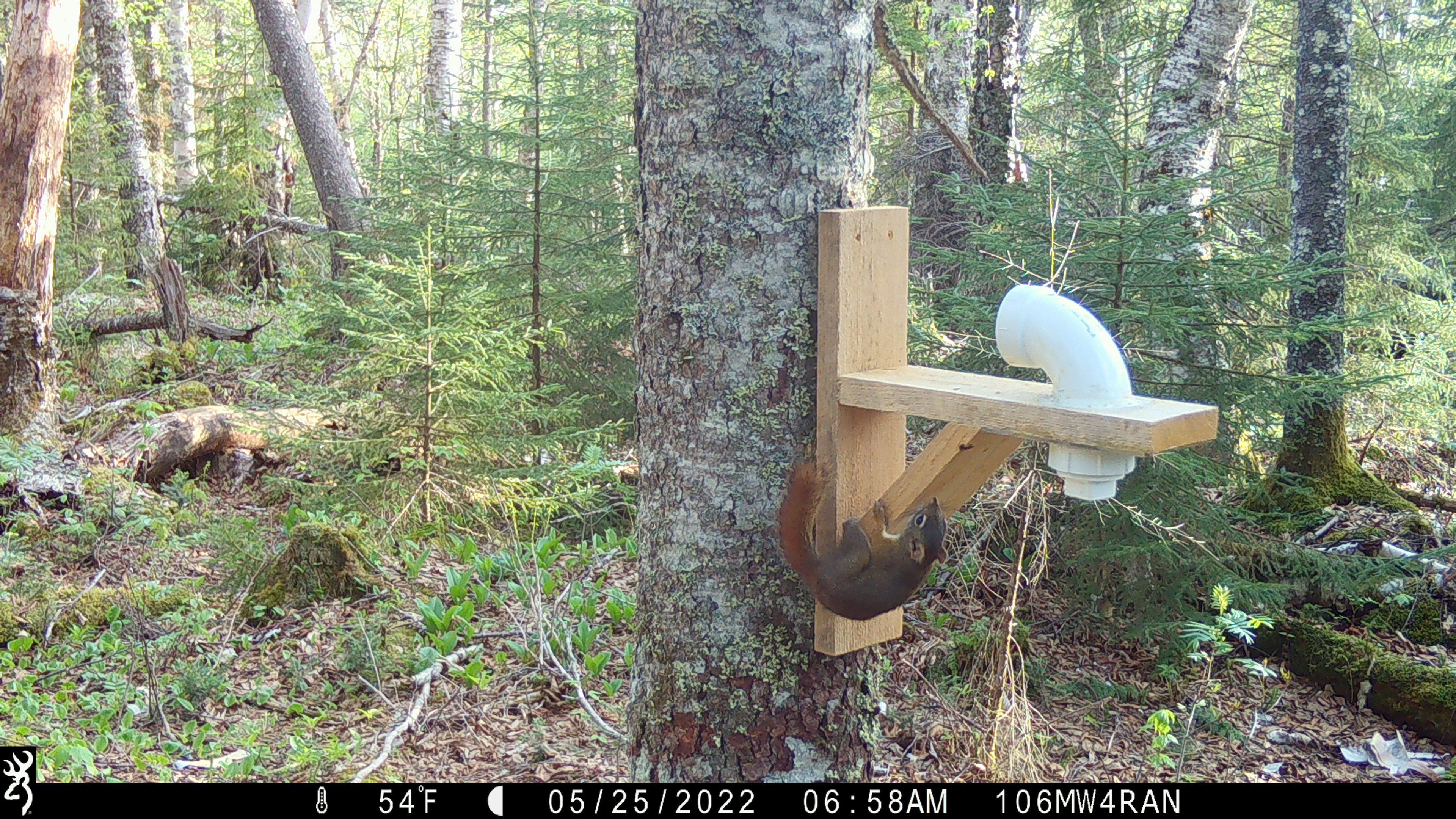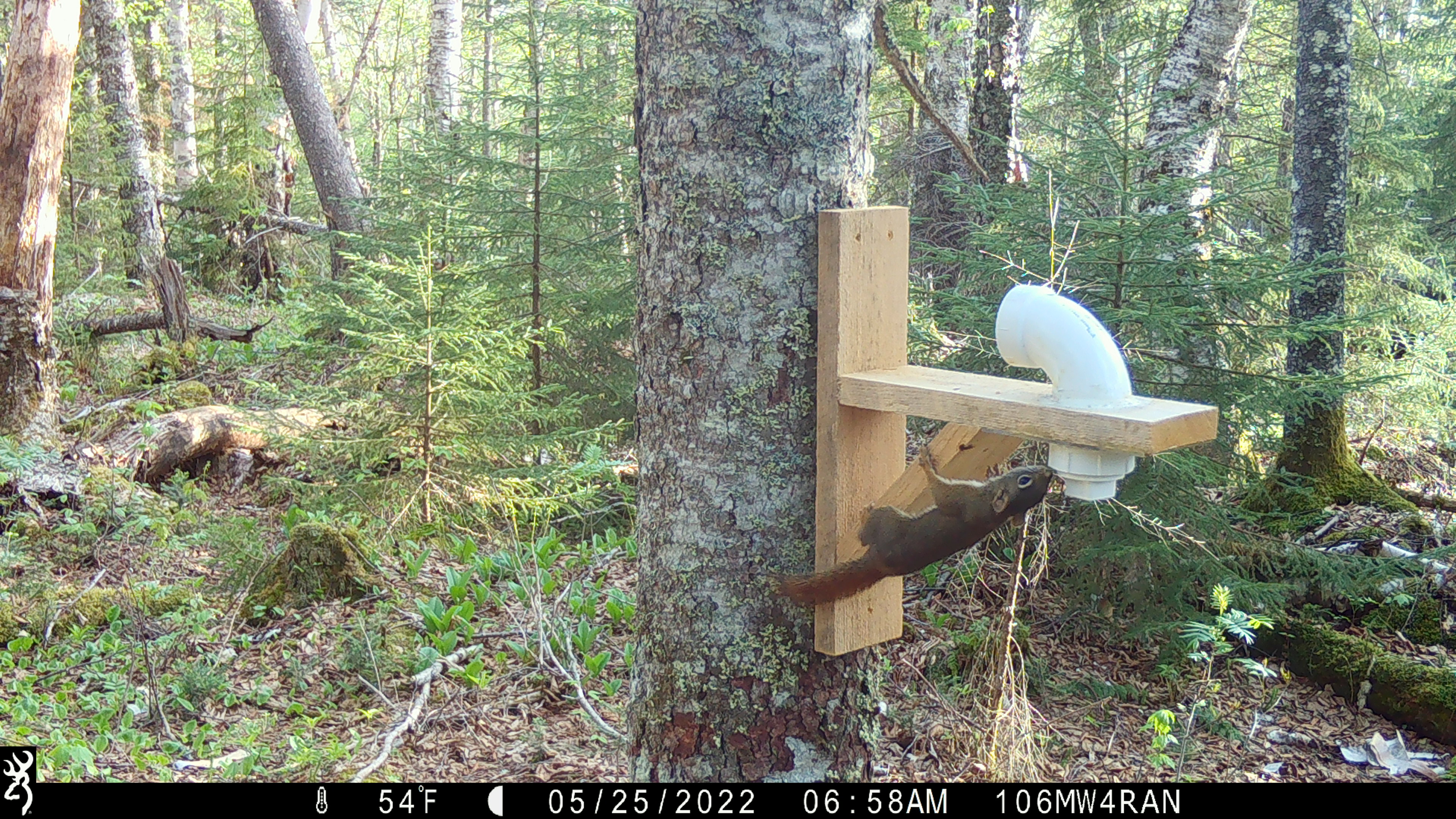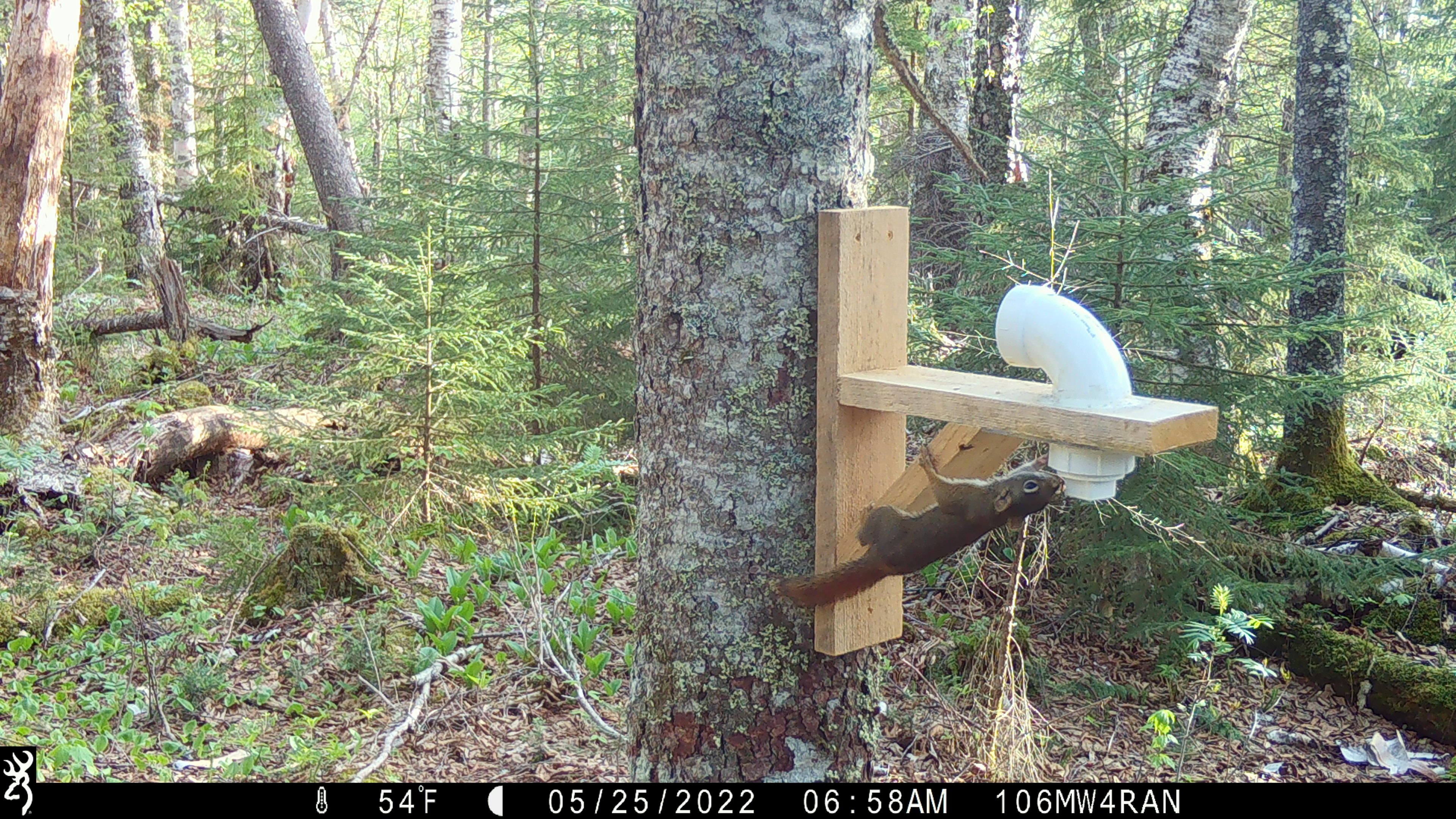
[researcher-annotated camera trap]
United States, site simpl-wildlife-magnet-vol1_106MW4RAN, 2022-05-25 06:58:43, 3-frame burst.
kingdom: Animalia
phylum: Chordata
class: Mammalia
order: Rodentia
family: Sciuridae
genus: Tamiasciurus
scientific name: Tamiasciurus hudsonicus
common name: red squirrel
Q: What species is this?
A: Red squirrel (Tamiasciurus hudsonicus).